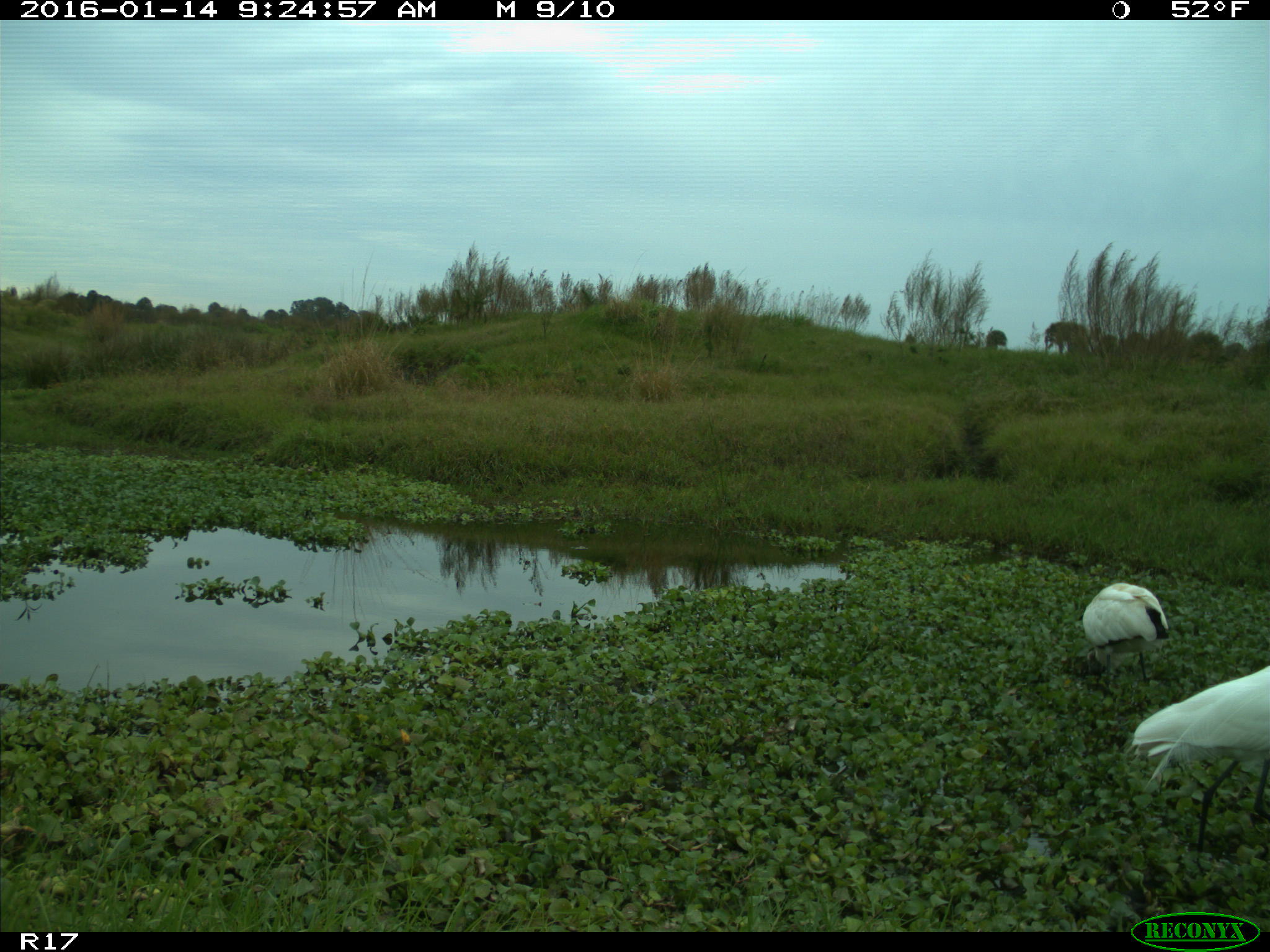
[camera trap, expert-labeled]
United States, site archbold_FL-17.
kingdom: Animalia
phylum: Chordata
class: Aves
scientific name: Aves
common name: birds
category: unidentified bird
Unidentified bird (birds) (Aves).